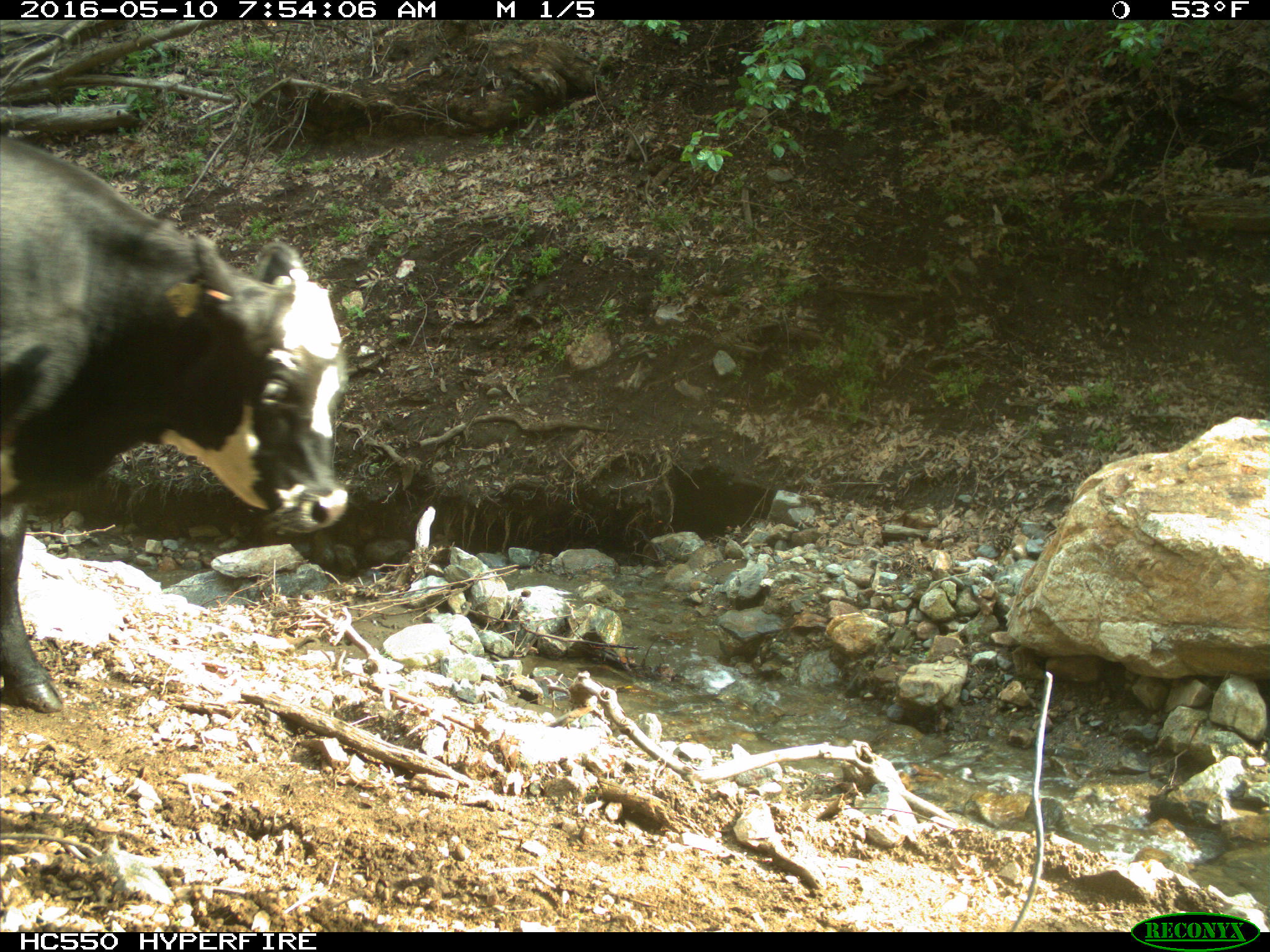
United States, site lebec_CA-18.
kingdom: Animalia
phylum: Chordata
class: Mammalia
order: Artiodactyla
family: Bovidae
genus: Bos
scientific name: Bos taurus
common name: domestic cow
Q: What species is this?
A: Bos taurus (domestic cow).